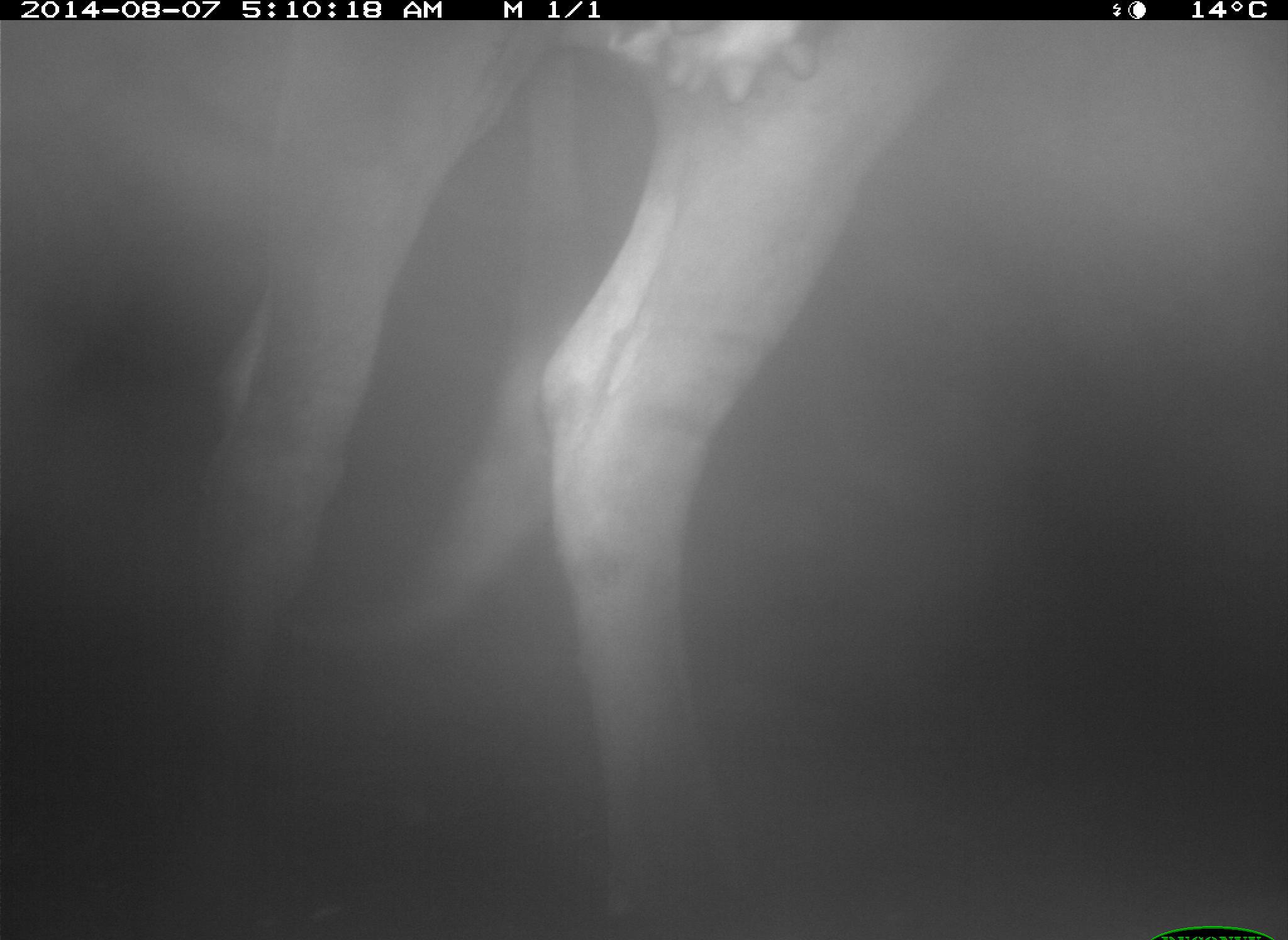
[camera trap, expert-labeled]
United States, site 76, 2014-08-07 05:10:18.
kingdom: Animalia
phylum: Chordata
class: Mammalia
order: Artiodactyla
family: Bovidae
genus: Bos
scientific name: Bos taurus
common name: cow